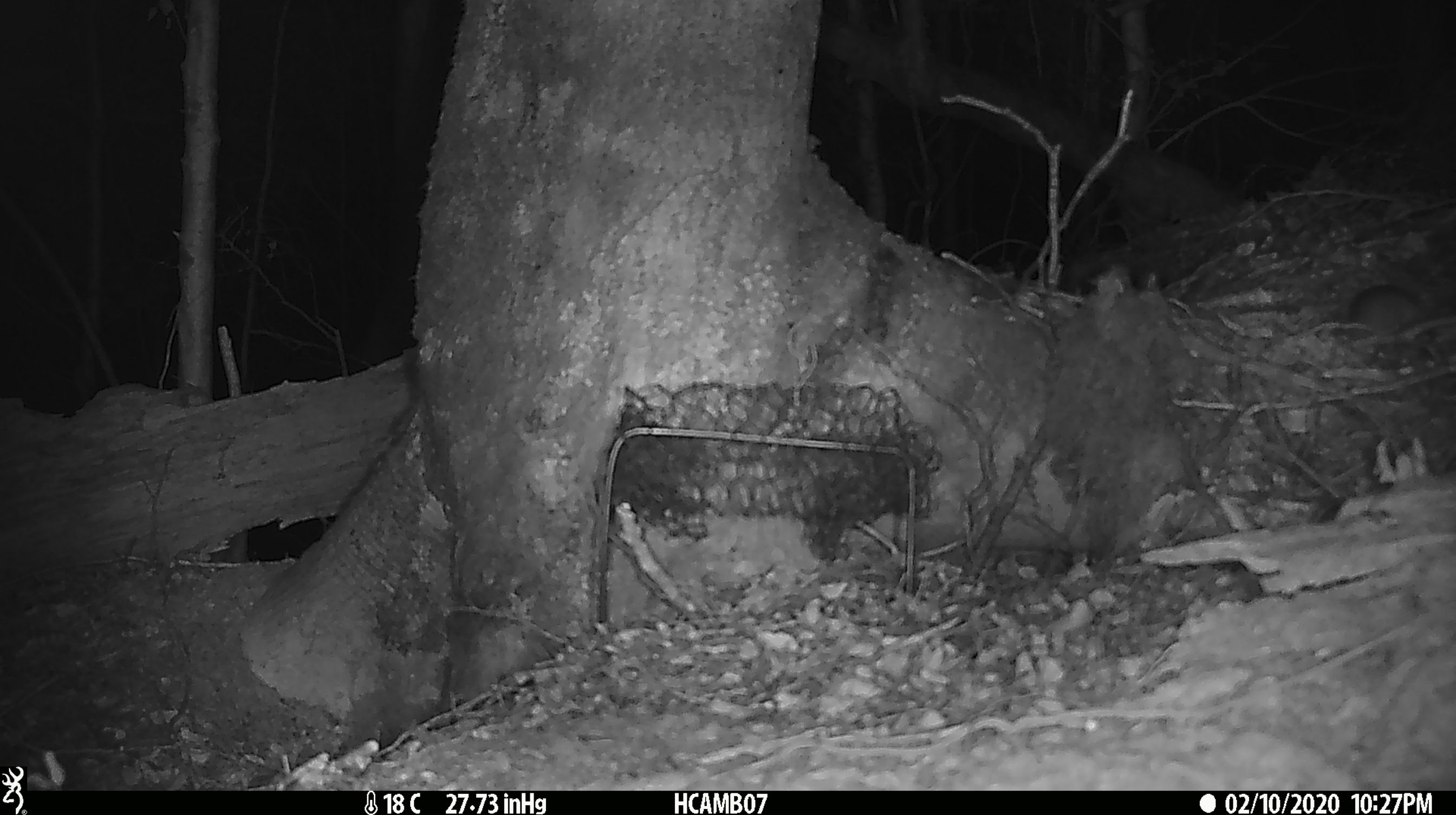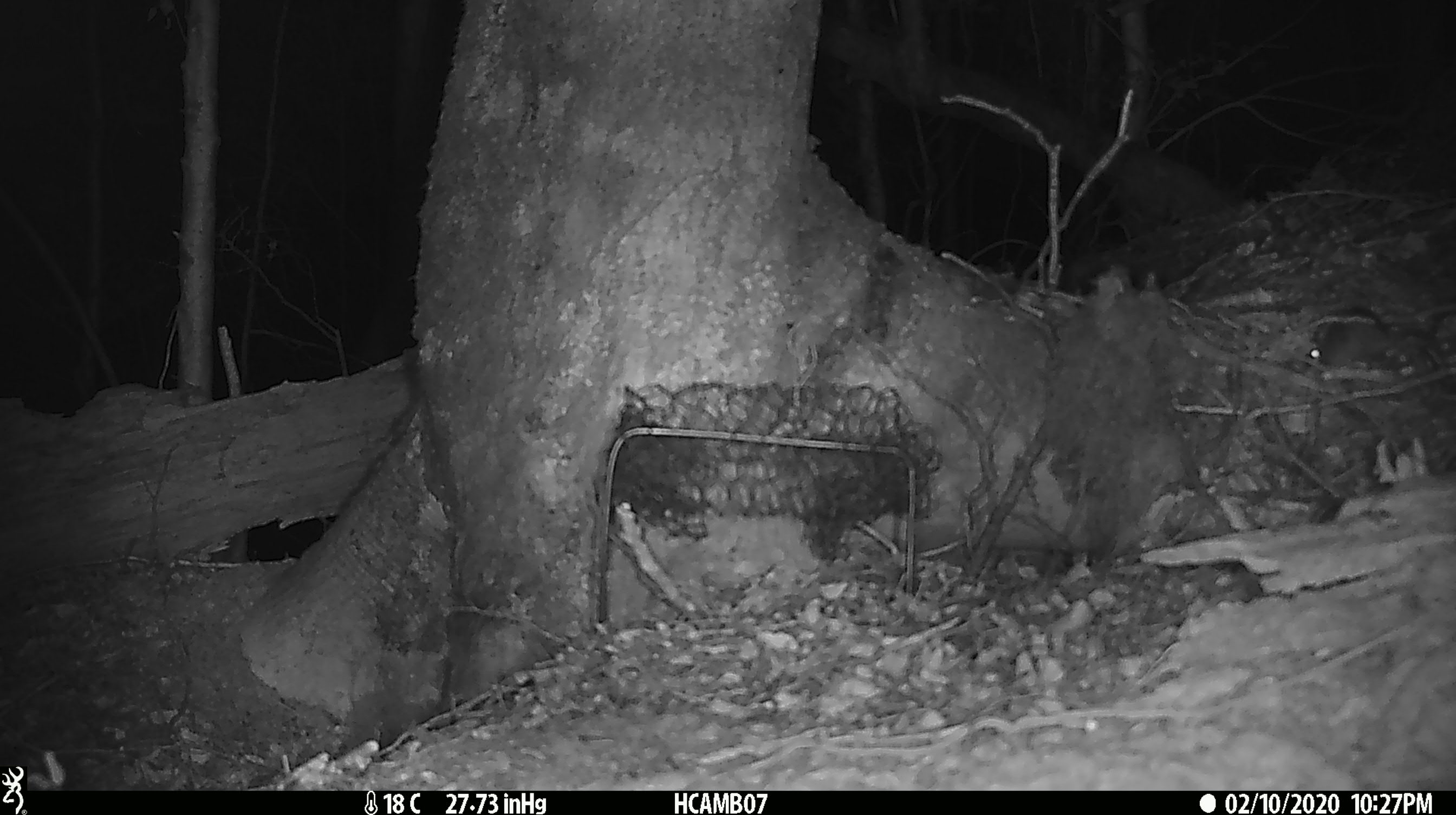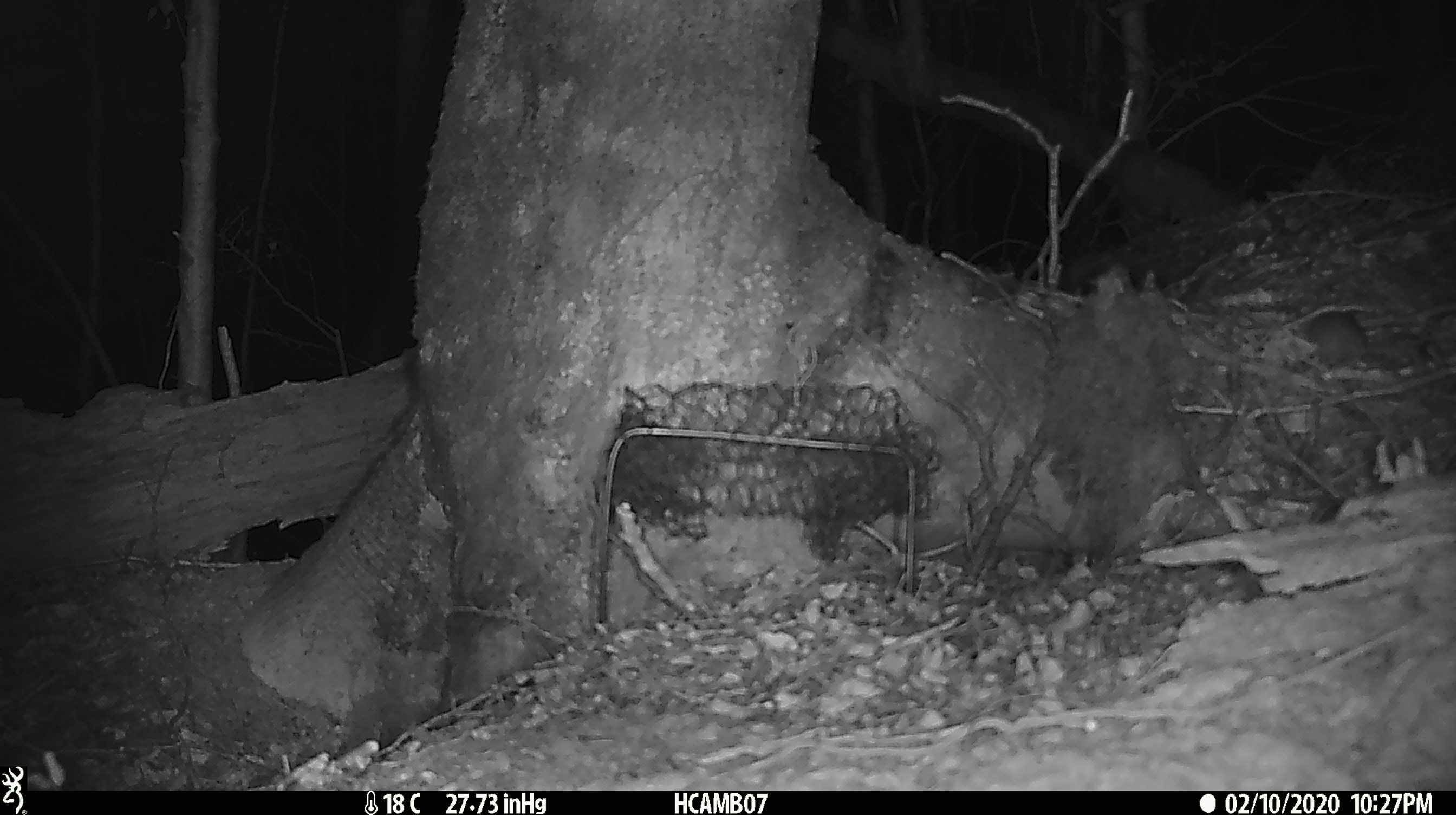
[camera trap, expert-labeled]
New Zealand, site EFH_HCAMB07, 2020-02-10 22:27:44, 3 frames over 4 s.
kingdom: Animalia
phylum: Chordata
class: Mammalia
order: Rodentia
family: Muridae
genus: Mus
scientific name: Mus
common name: mouse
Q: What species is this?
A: Mouse (Mus).